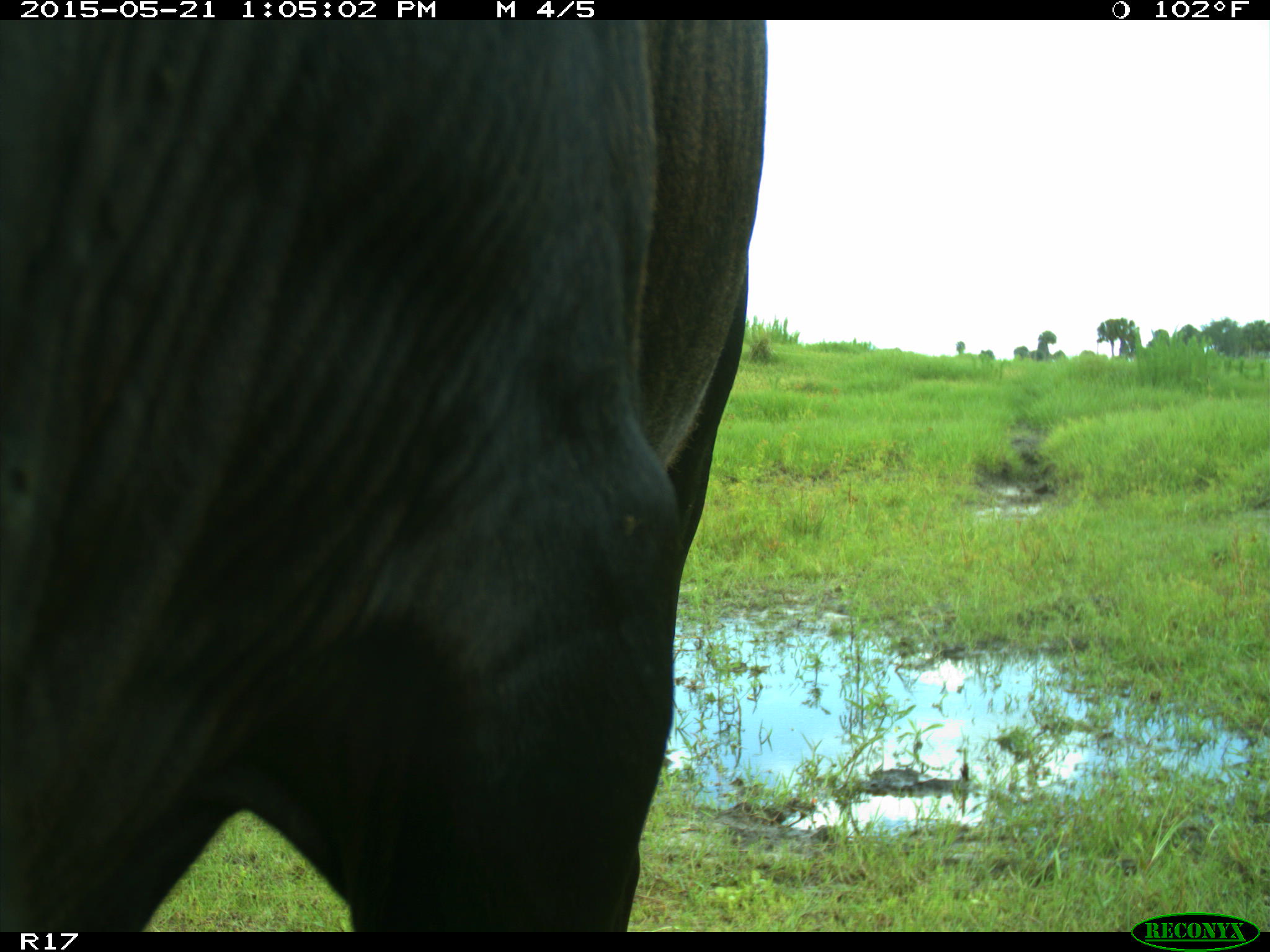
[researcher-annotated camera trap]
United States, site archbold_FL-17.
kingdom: Animalia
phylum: Chordata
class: Mammalia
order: Artiodactyla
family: Bovidae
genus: Bos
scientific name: Bos taurus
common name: domestic cow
Bos taurus (domestic cow).